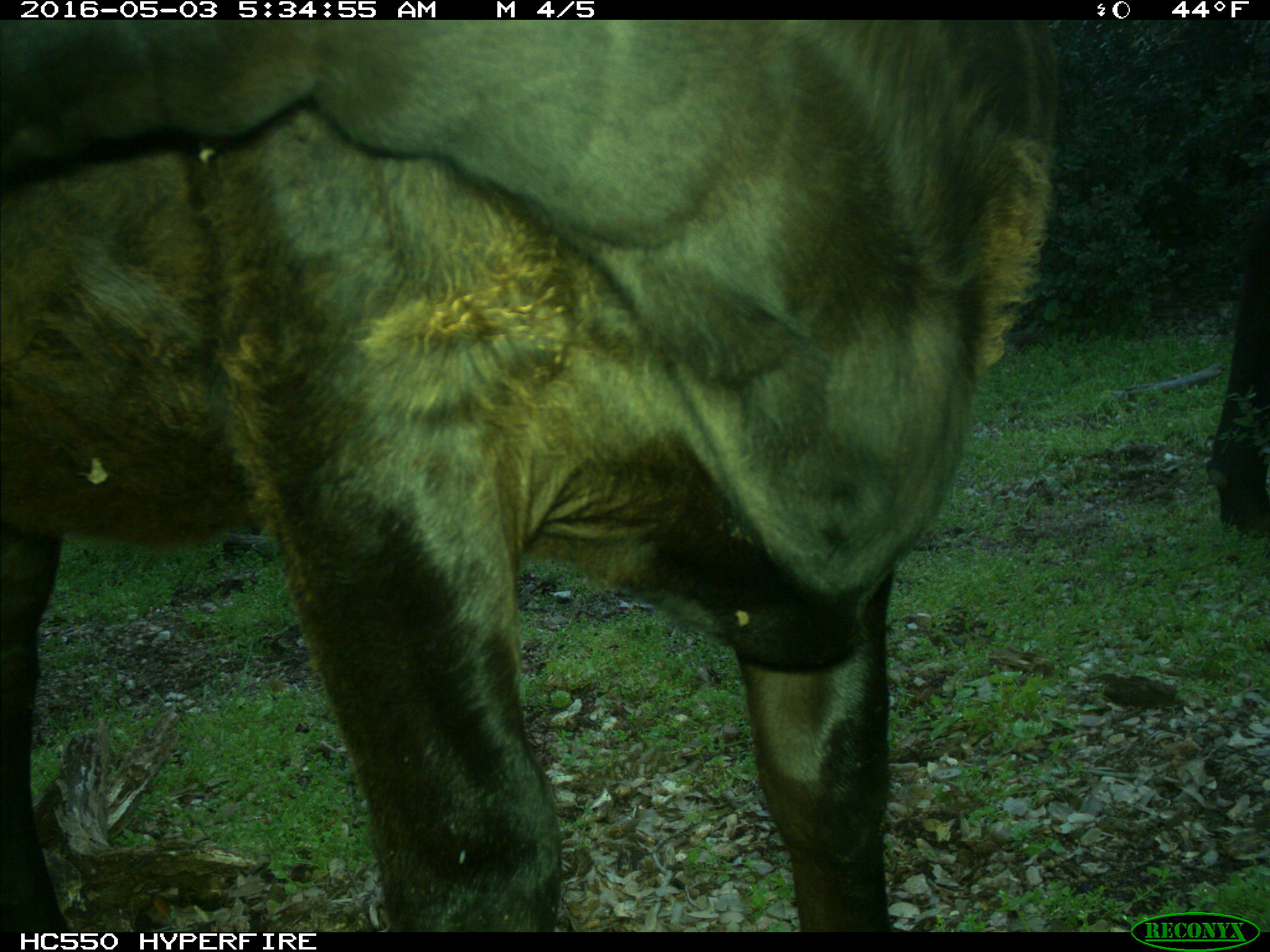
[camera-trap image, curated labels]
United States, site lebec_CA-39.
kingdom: Animalia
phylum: Chordata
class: Mammalia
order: Artiodactyla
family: Bovidae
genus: Bos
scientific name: Bos taurus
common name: domestic cow